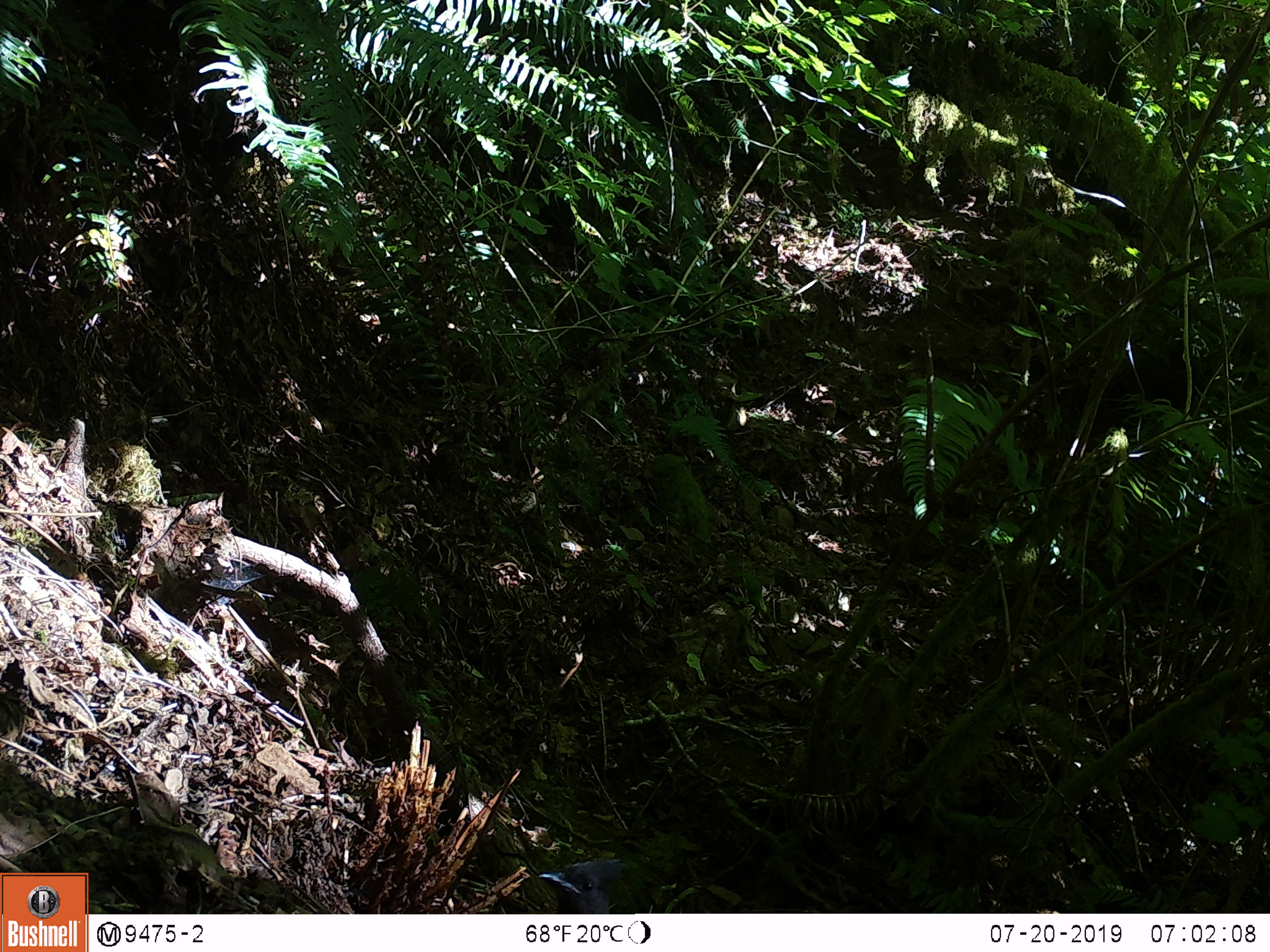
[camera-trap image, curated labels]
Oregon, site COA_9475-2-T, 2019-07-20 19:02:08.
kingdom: Animalia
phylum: Chordata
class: Aves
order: Passeriformes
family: Corvidae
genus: Cyanocitta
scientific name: Cyanocitta stelleri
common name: steller's jay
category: stellers jay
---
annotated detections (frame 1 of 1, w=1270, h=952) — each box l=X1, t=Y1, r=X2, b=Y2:
stellers jay: l=534, t=853, r=648, b=912